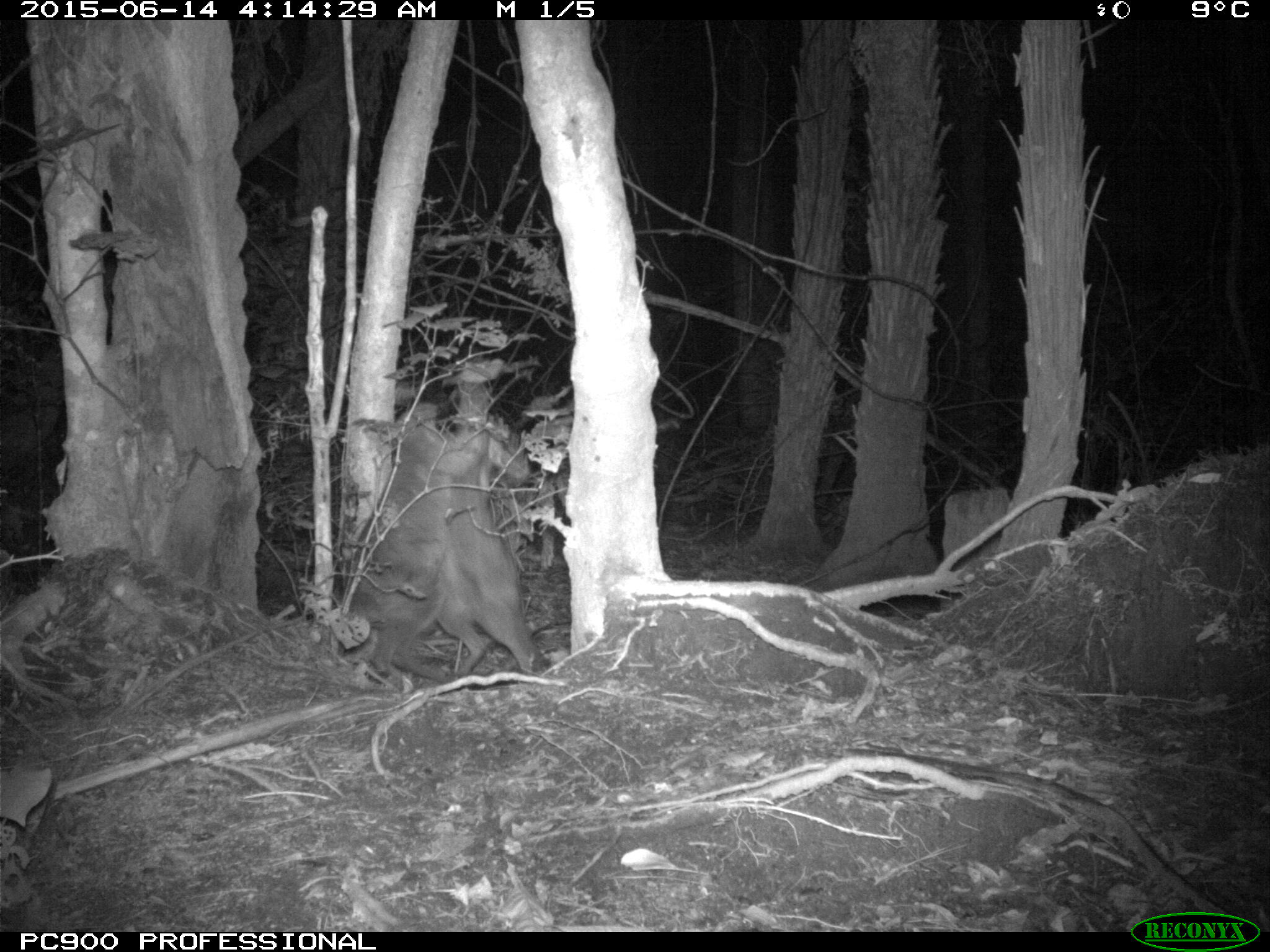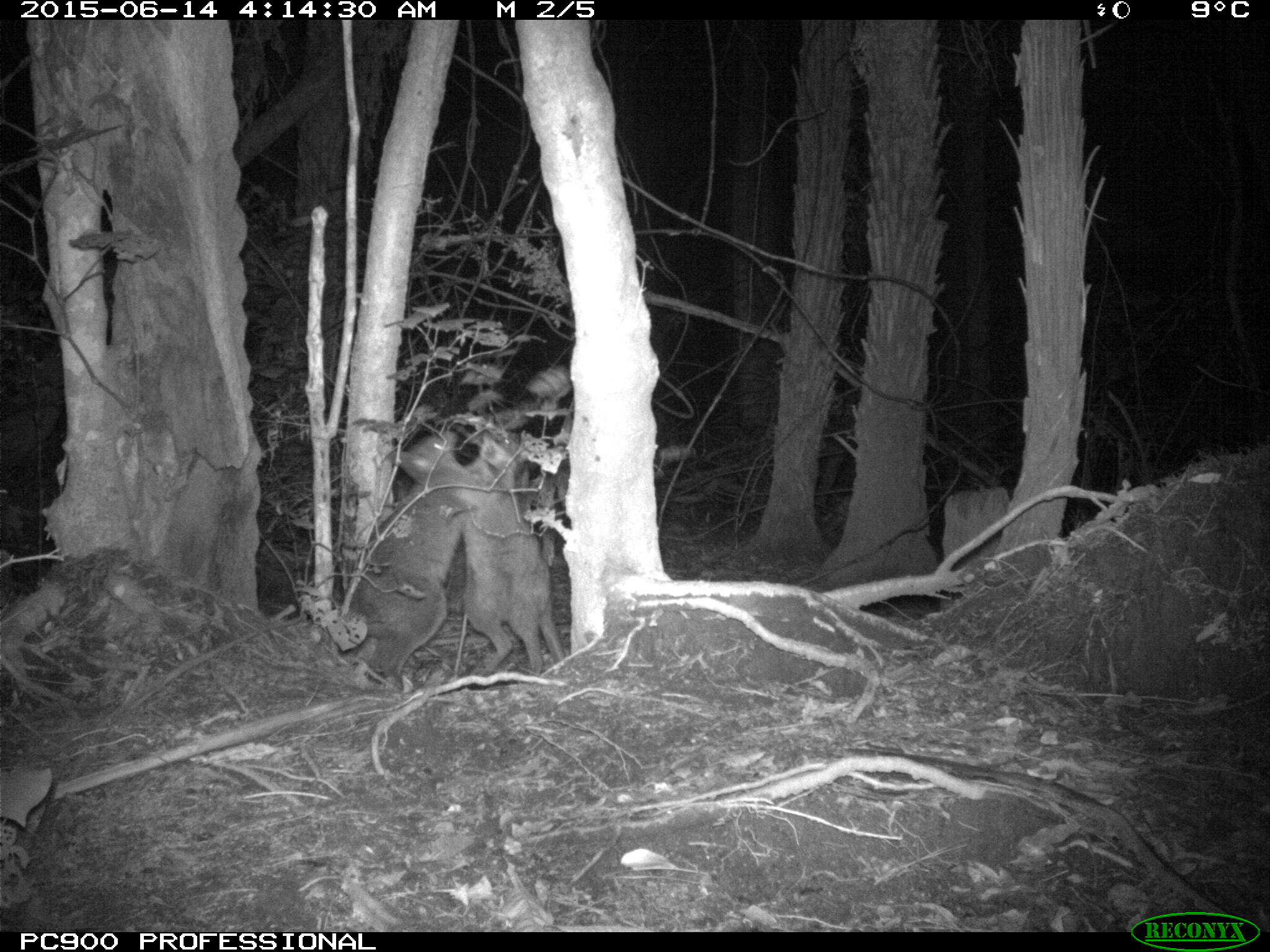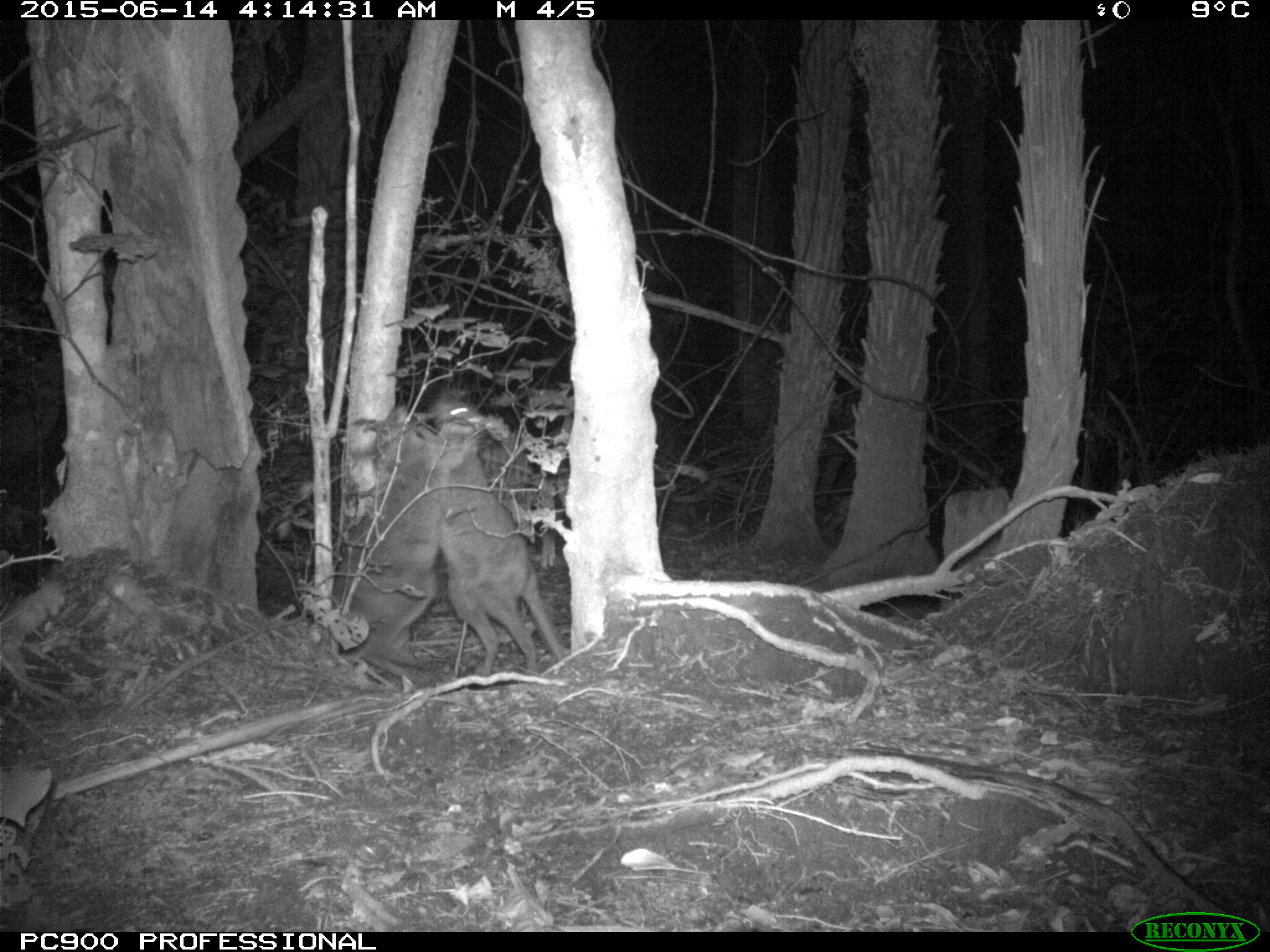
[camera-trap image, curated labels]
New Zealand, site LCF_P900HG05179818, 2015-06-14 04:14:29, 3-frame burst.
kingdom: Animalia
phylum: Chordata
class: Mammalia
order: Diprotodontia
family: Macropodidae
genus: Notamacropus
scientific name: Notamacropus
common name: wallaby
Wallaby (Notamacropus).